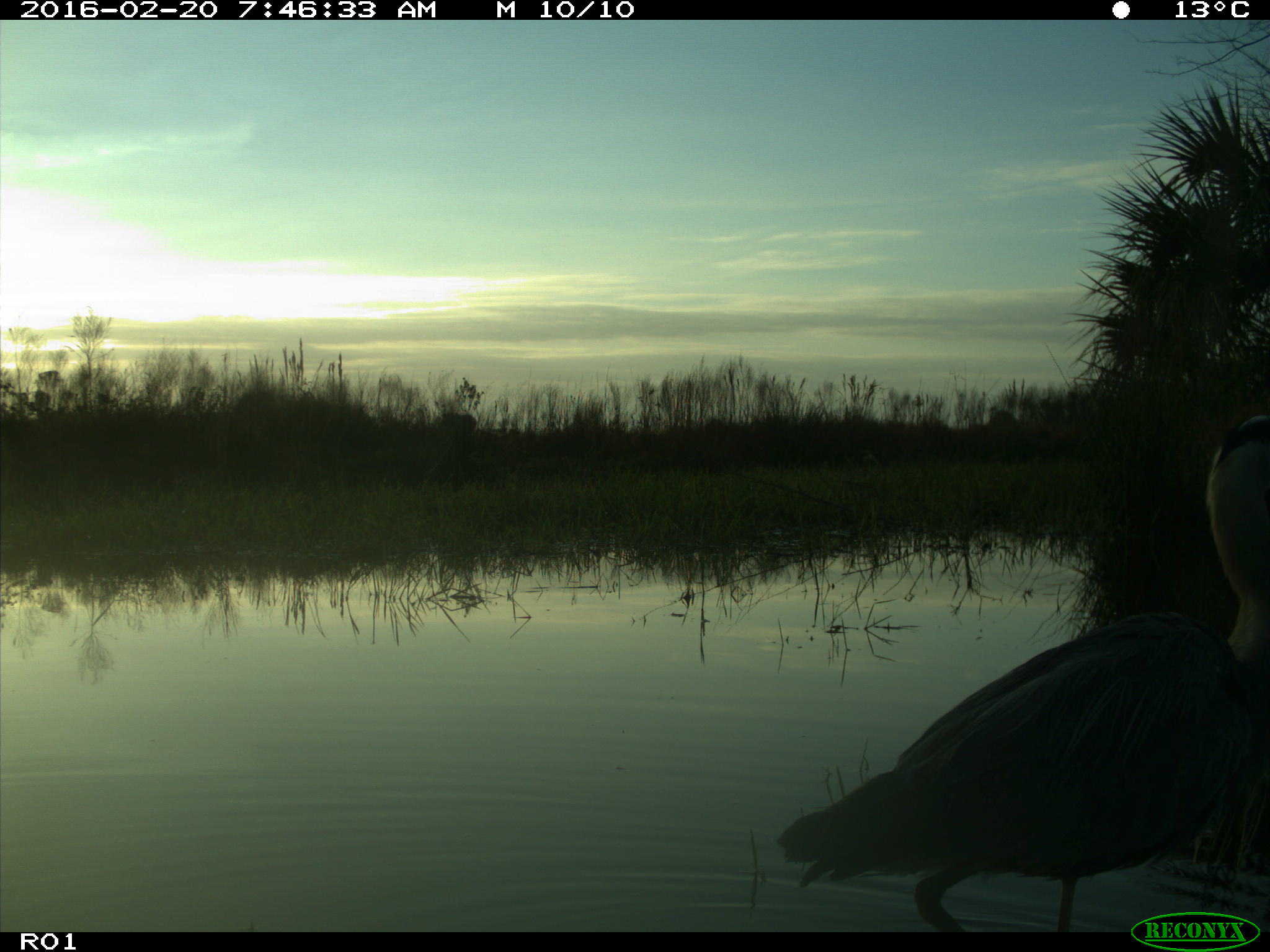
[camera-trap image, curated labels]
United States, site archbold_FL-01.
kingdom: Animalia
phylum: Chordata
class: Aves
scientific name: Aves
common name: birds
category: unidentified bird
Unidentified bird (birds) (Aves).